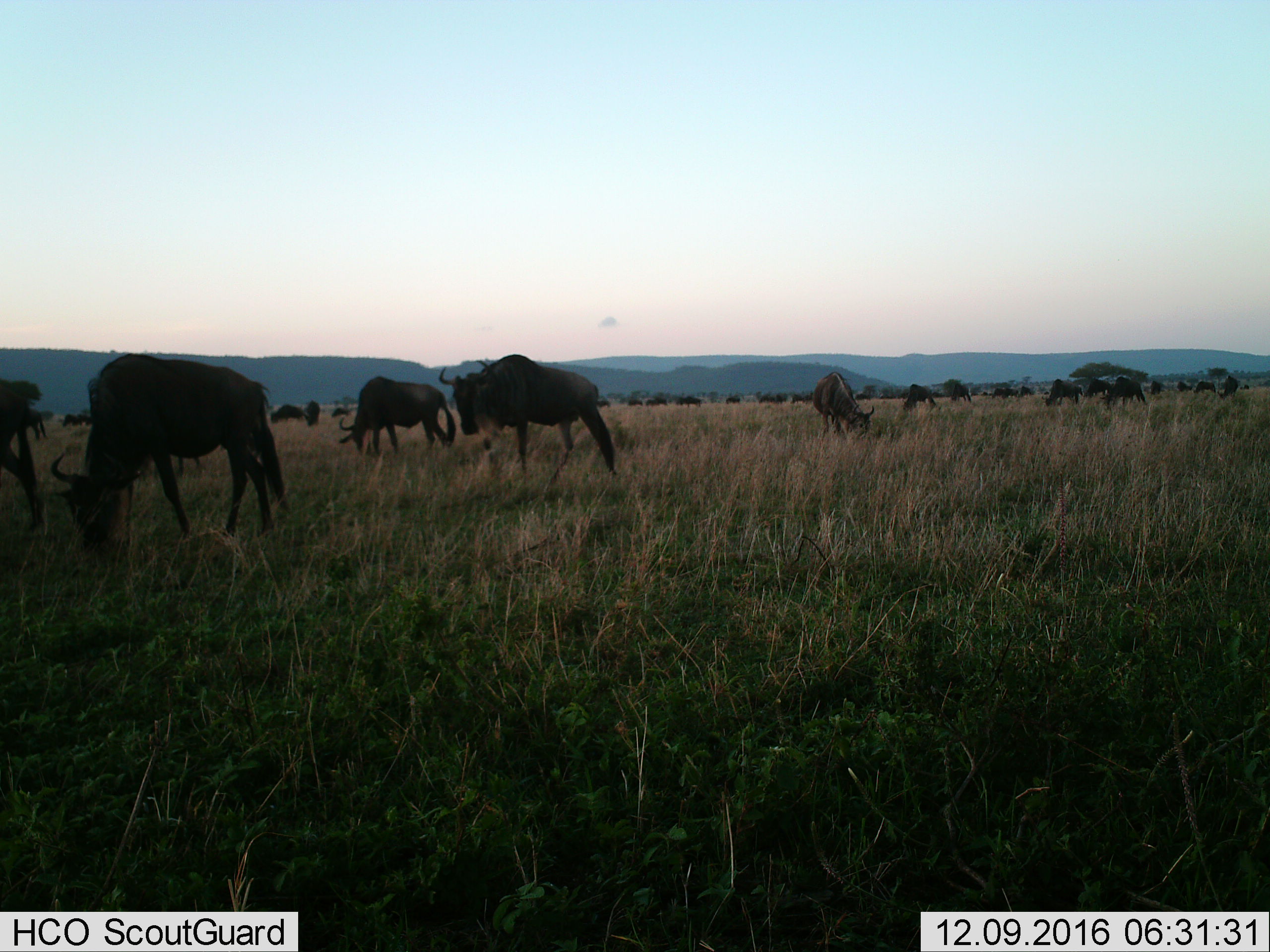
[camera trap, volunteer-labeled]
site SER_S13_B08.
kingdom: Animalia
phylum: Chordata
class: Mammalia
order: Artiodactyla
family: Bovidae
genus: Connochaetes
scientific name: Connochaetes taurinus taurinus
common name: blue wildebeest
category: wildebeestblue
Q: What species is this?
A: Wildebeestblue (blue wildebeest) (Connochaetes taurinus taurinus).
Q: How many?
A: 11-50.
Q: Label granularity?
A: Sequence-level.